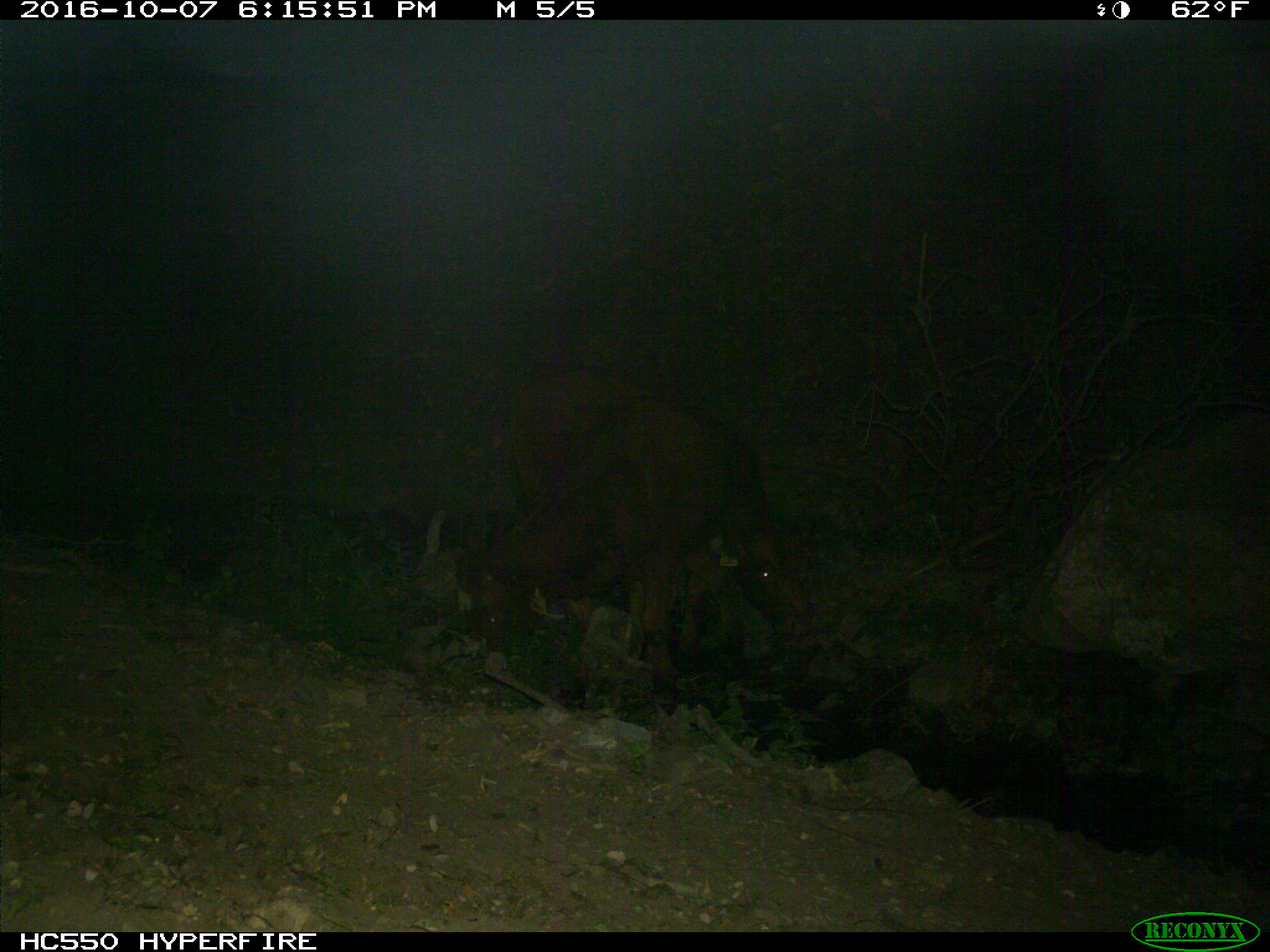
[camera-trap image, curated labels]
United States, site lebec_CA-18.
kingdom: Animalia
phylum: Chordata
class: Mammalia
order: Artiodactyla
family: Bovidae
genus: Bos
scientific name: Bos taurus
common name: domestic cow